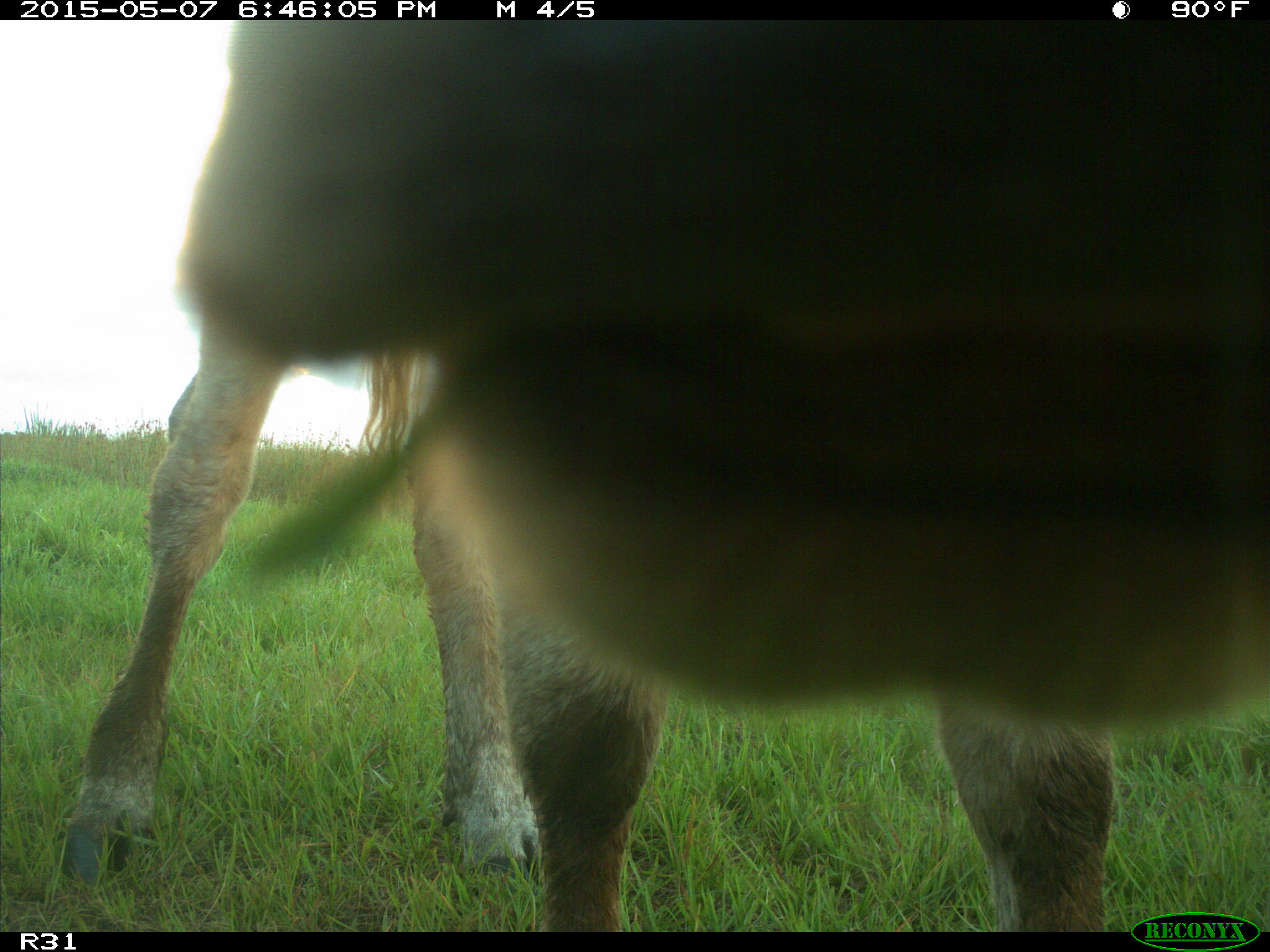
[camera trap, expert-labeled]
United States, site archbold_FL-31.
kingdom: Animalia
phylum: Chordata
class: Mammalia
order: Artiodactyla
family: Bovidae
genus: Bos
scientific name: Bos taurus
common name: domestic cow